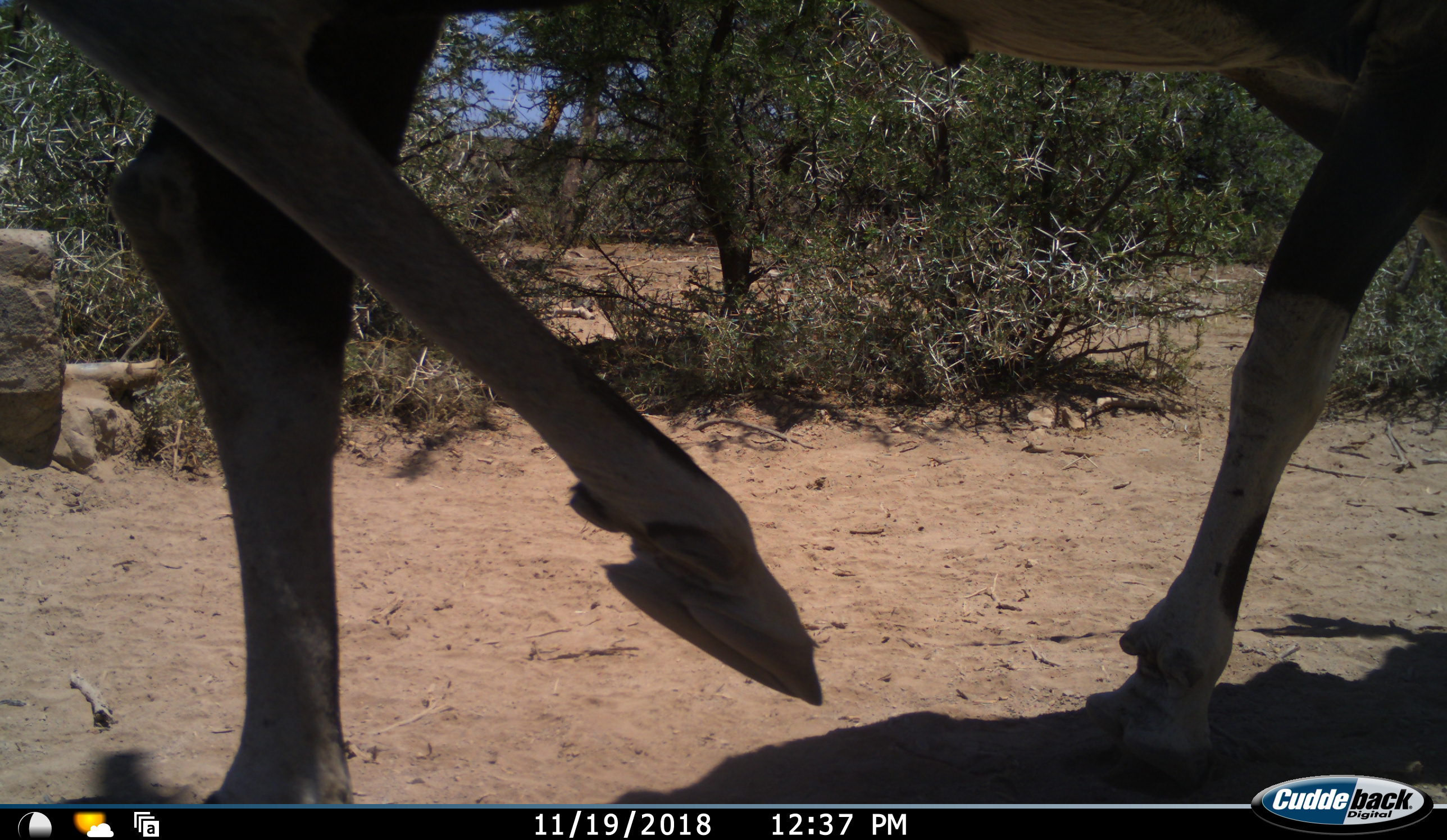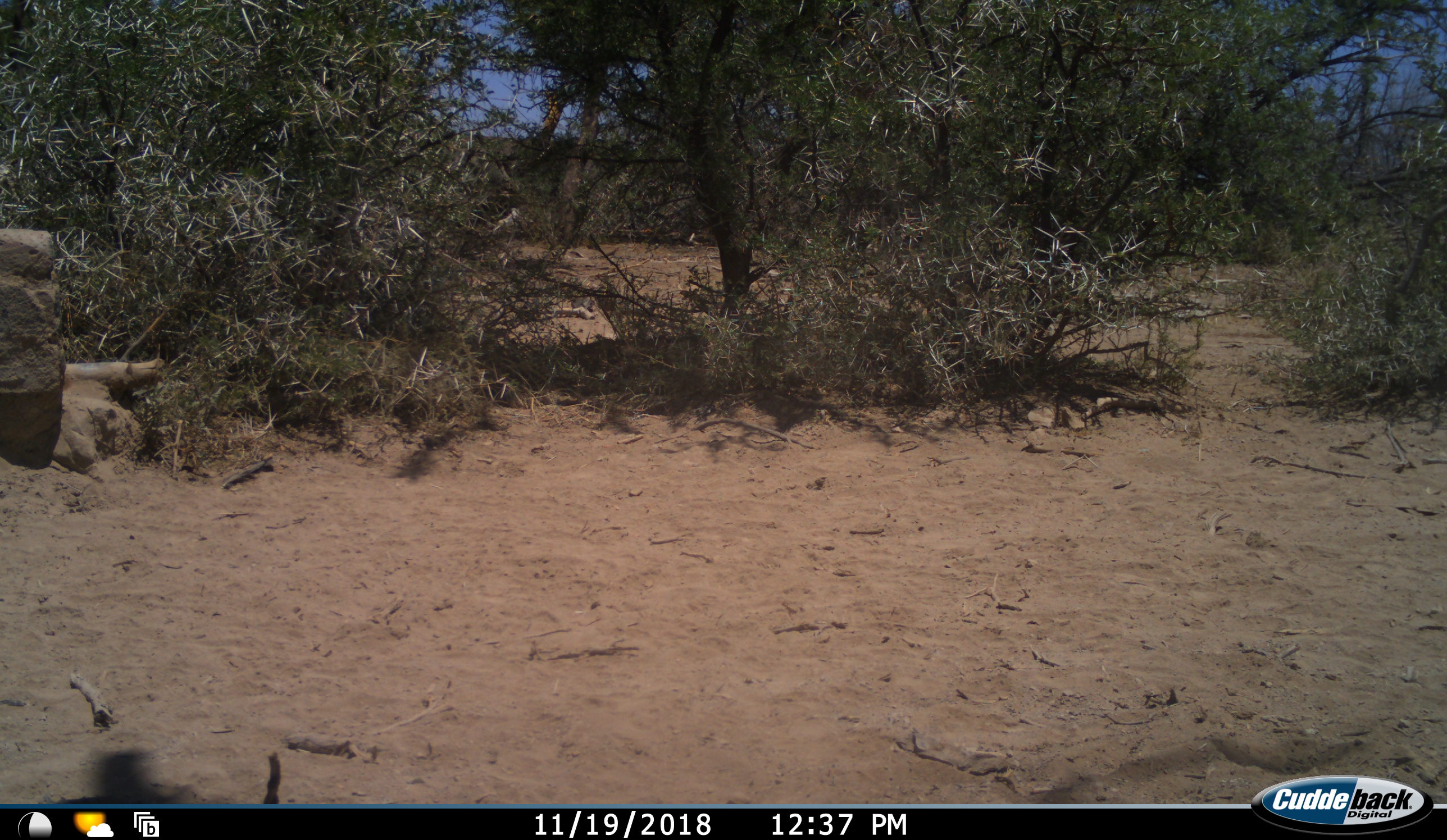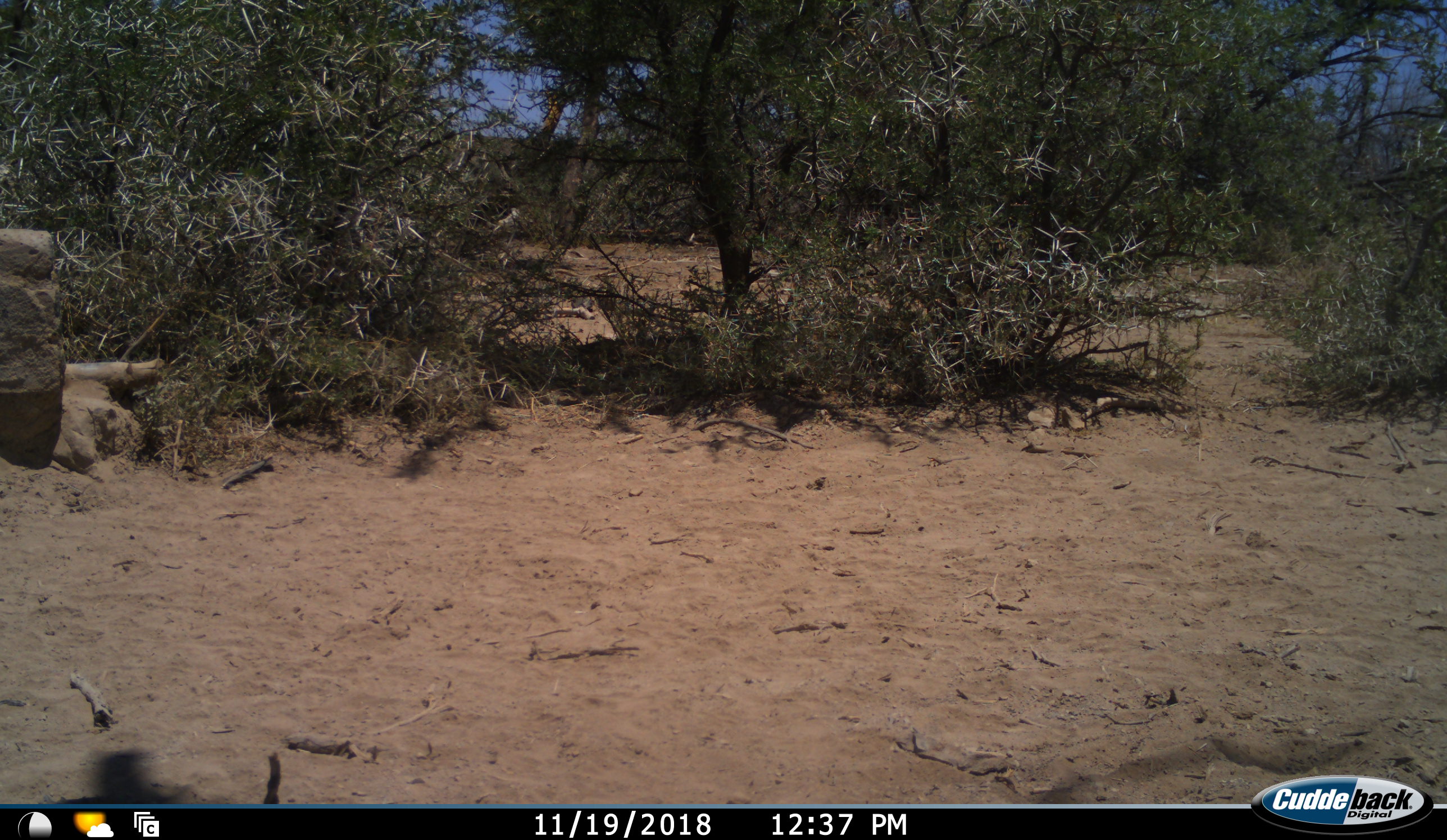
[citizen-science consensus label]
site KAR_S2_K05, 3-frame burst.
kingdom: Animalia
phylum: Chordata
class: Mammalia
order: Artiodactyla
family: Bovidae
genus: Oryx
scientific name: Oryx gazella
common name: gemsbok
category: oryx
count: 1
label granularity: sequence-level